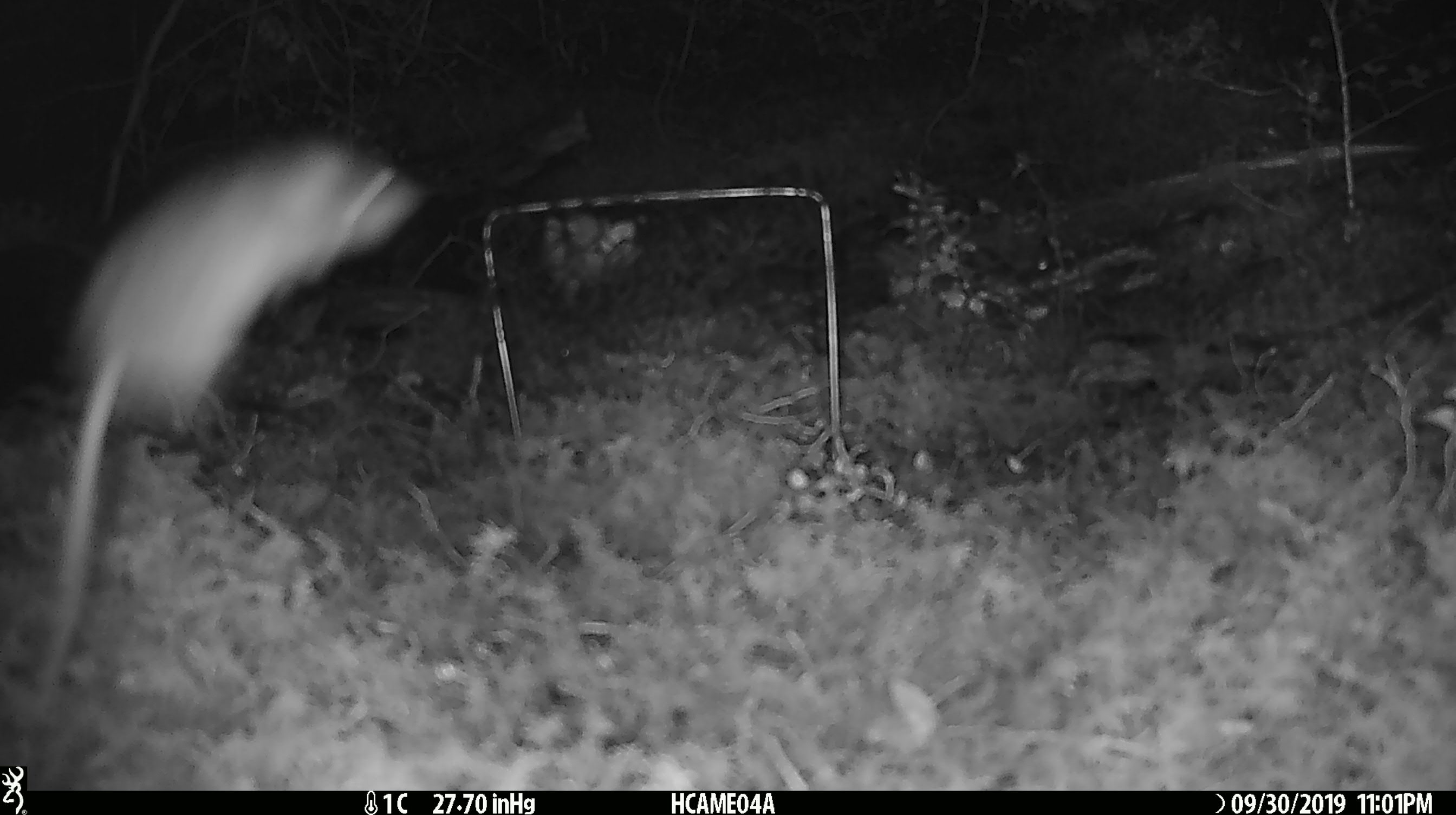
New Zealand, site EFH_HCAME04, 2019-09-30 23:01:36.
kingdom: Animalia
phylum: Chordata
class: Mammalia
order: Rodentia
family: Muridae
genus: Rattus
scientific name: Rattus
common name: rat